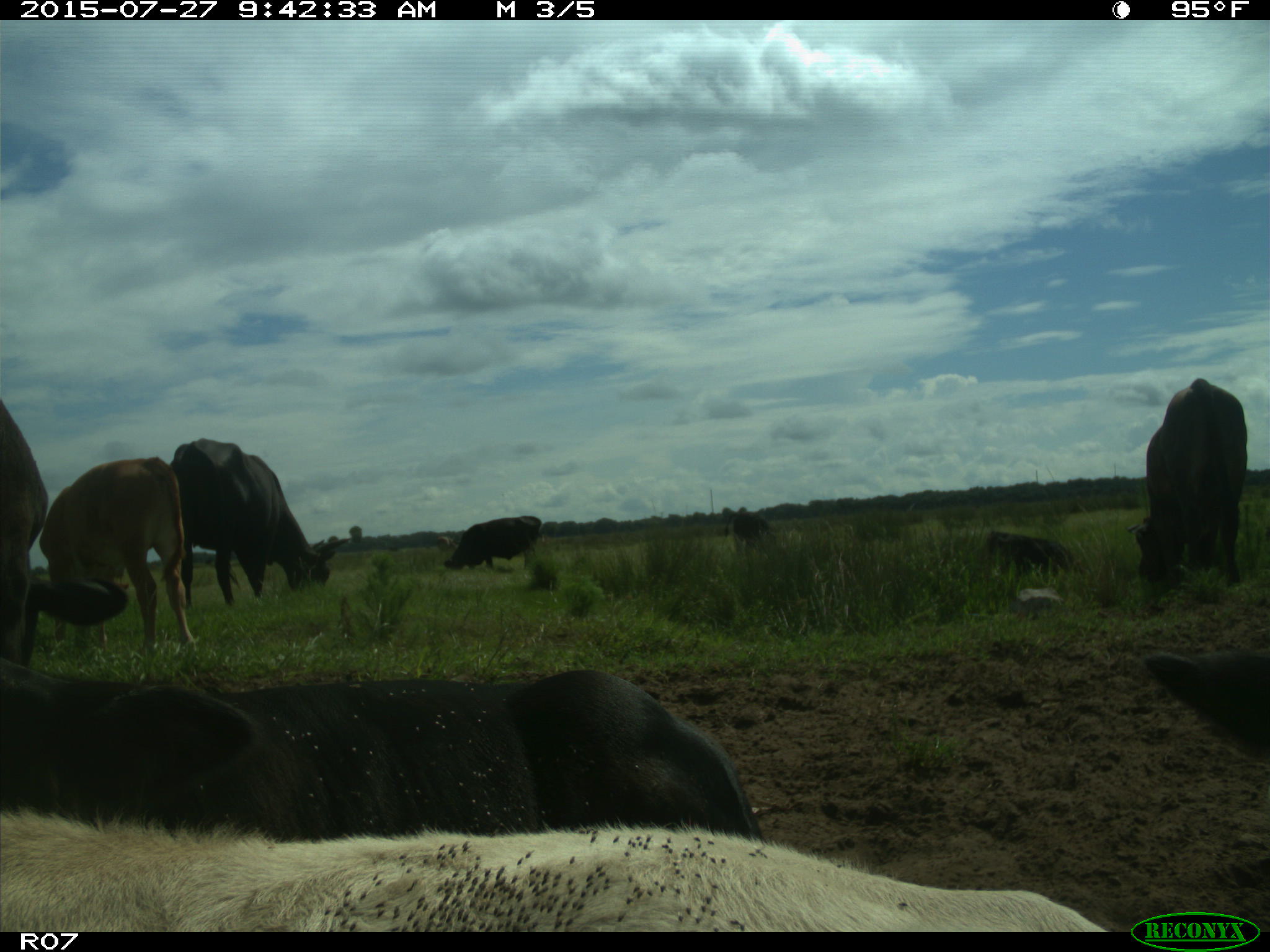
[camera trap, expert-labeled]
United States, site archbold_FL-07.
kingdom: Animalia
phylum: Chordata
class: Mammalia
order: Artiodactyla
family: Bovidae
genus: Bos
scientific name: Bos taurus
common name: domestic cow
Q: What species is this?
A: Bos taurus (domestic cow).